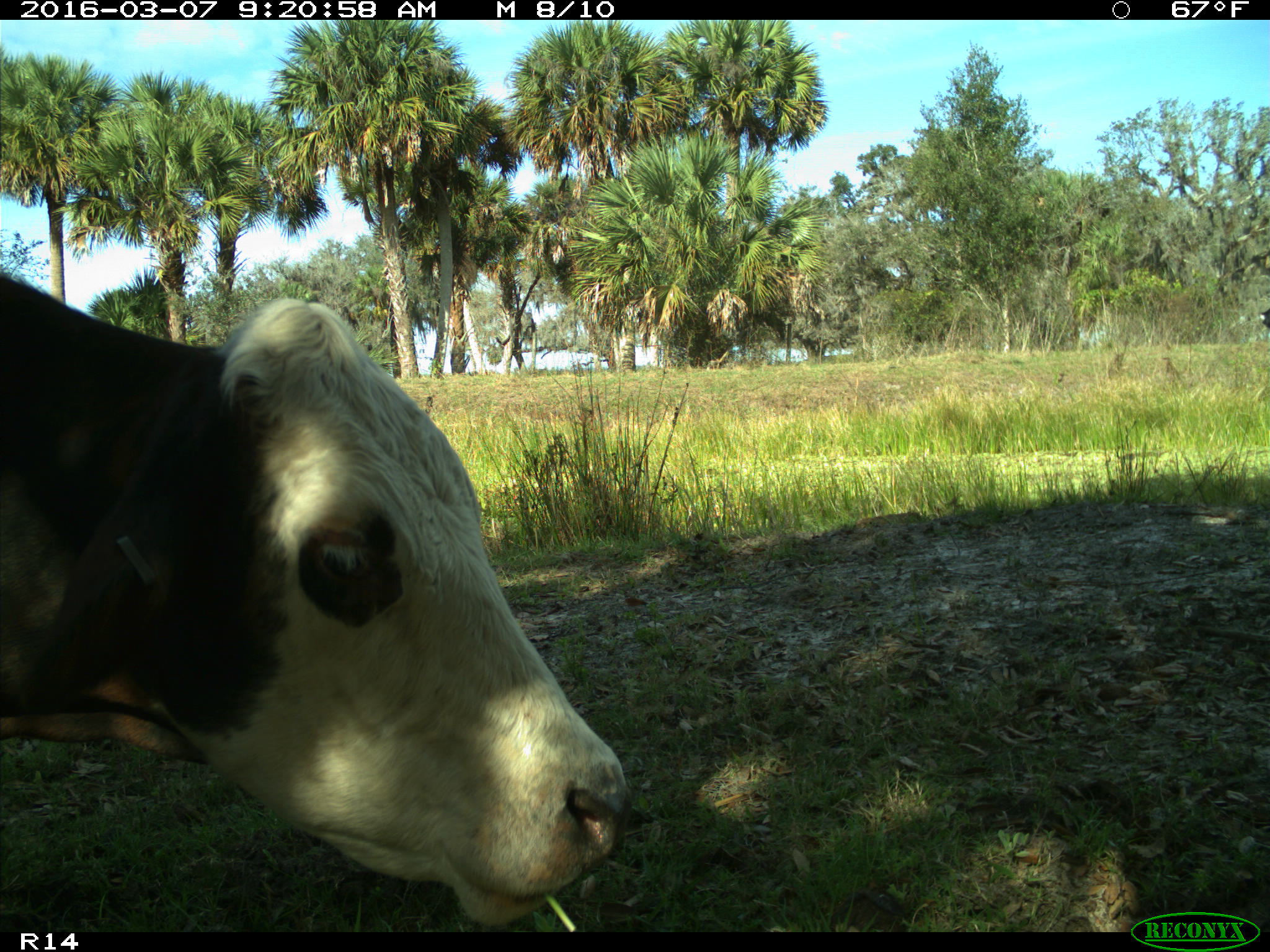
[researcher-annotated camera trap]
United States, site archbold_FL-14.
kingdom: Animalia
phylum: Chordata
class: Mammalia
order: Artiodactyla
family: Bovidae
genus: Bos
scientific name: Bos taurus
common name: domestic cow